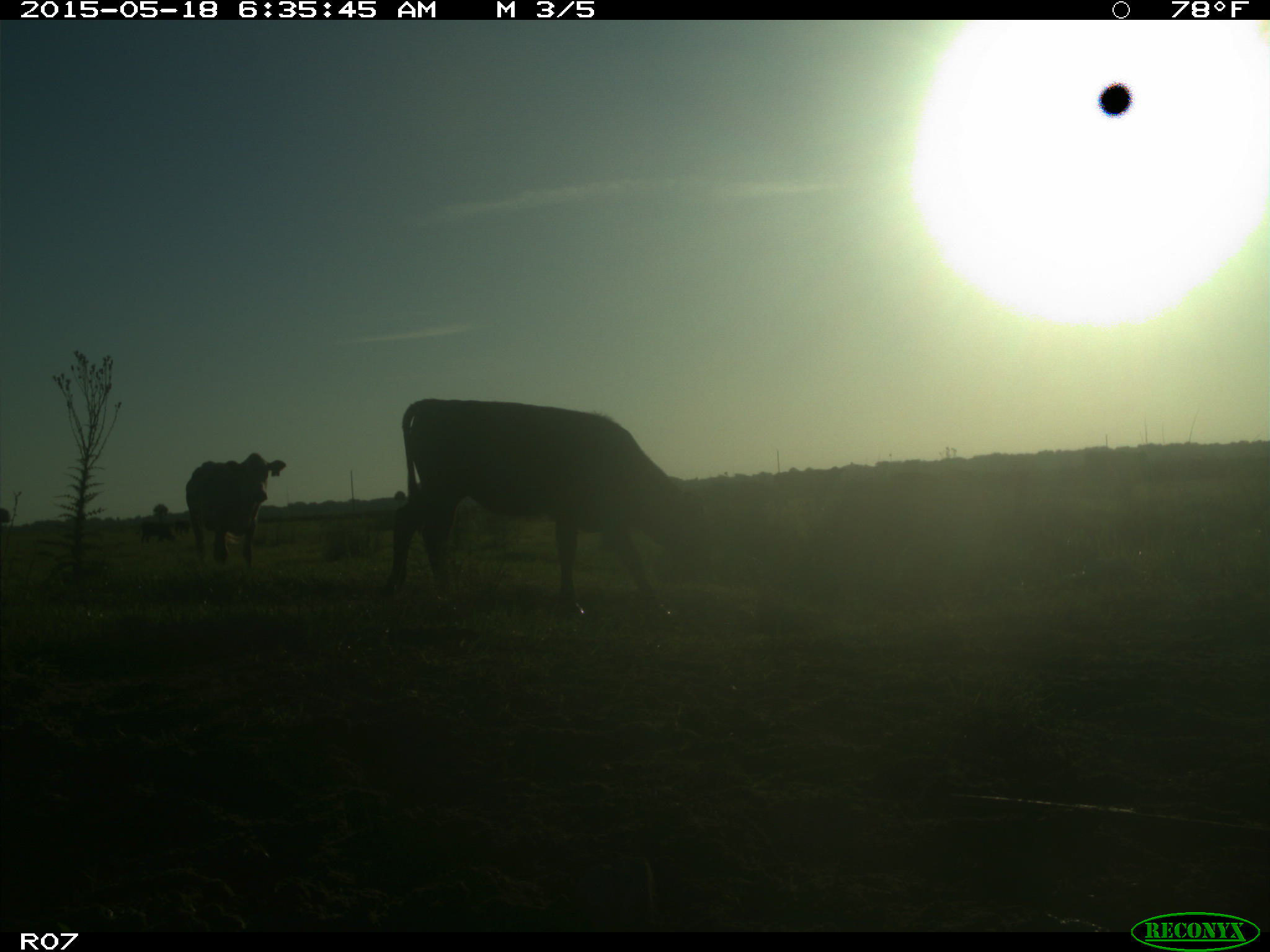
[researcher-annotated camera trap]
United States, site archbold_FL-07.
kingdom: Animalia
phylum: Chordata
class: Mammalia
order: Artiodactyla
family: Bovidae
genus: Bos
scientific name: Bos taurus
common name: domestic cow